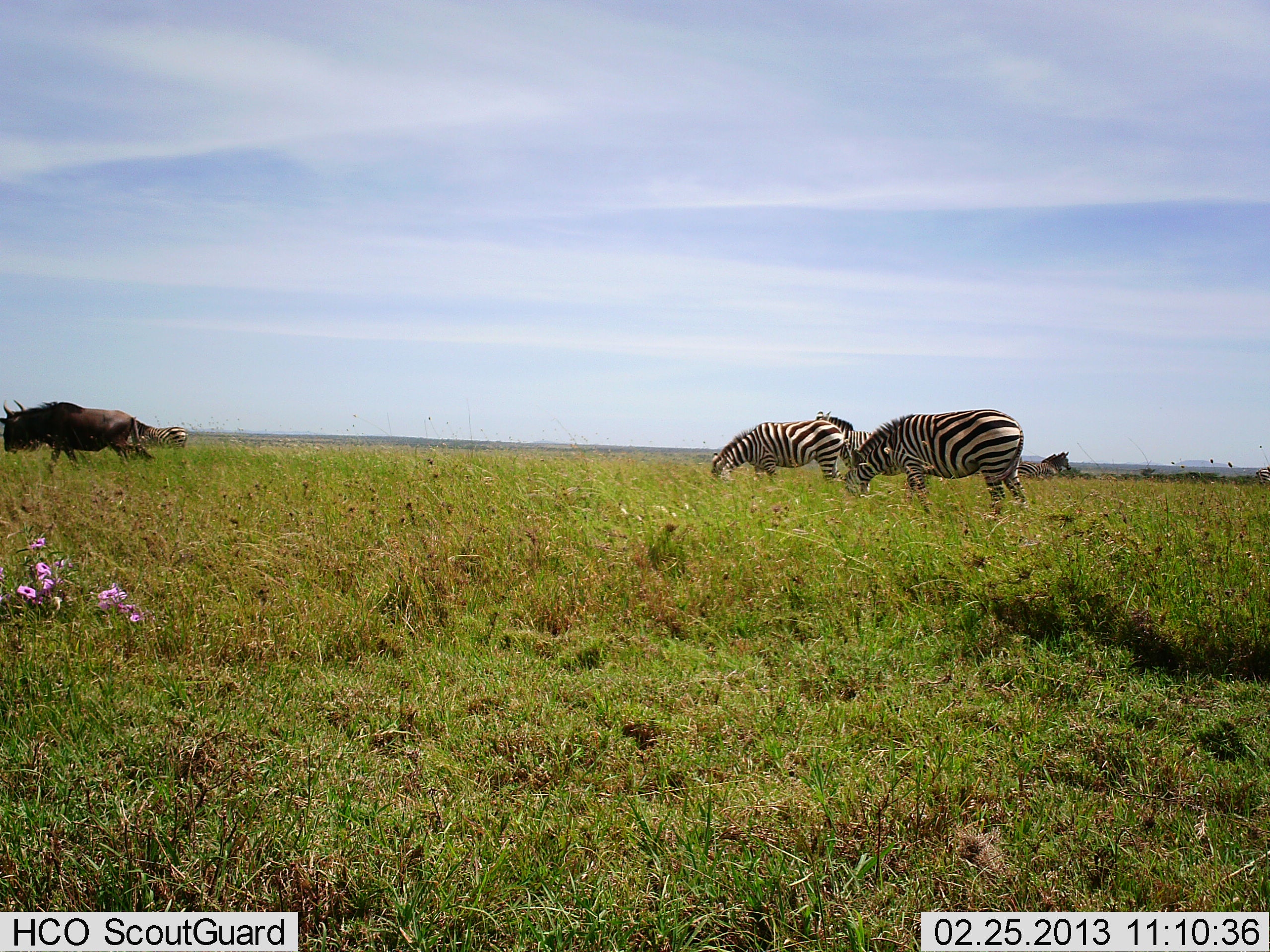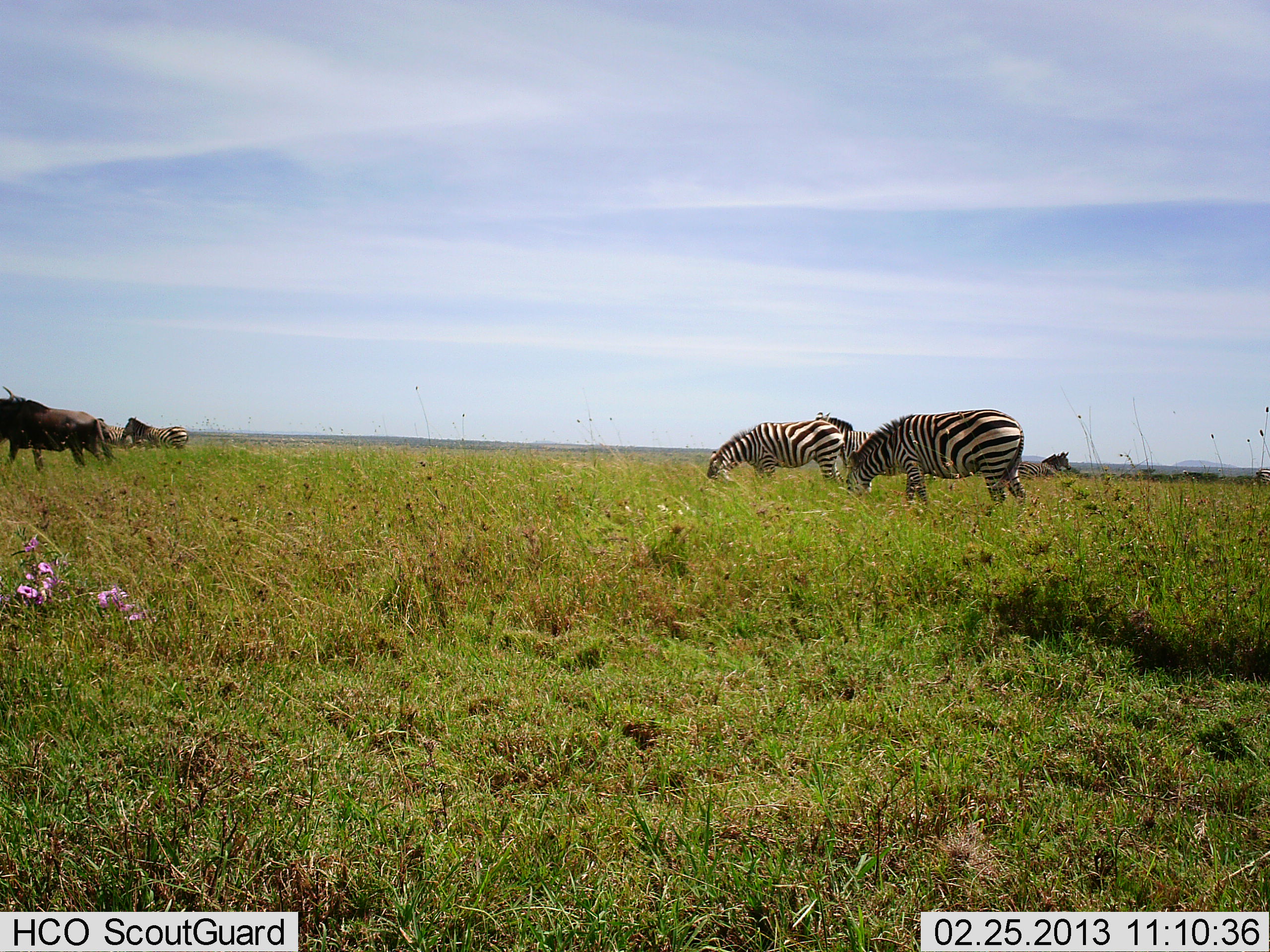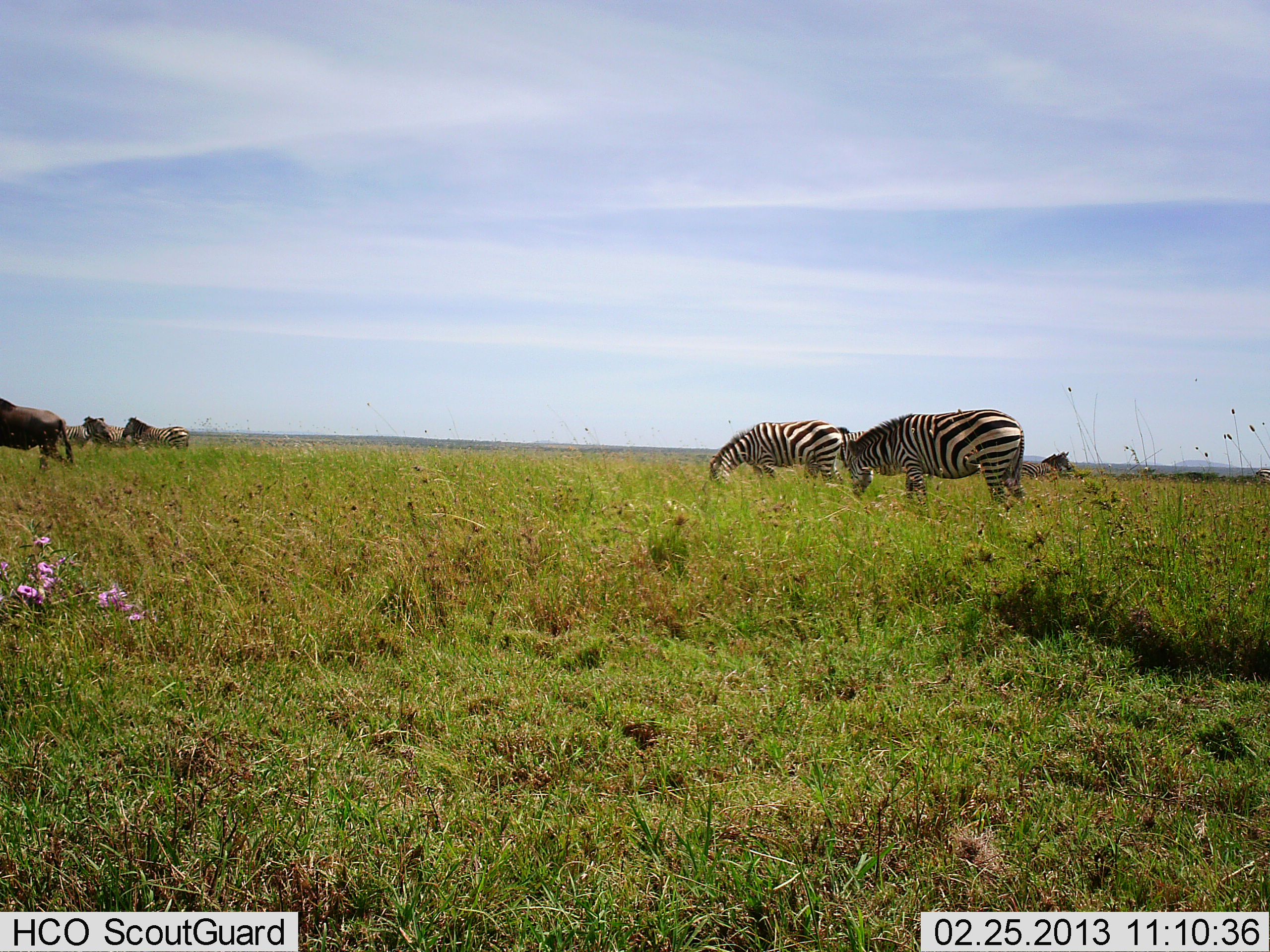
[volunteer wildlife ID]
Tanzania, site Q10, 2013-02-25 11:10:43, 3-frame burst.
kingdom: Animalia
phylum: Chordata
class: Mammalia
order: Artiodactyla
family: Bovidae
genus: Connochaetes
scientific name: Connochaetes taurinus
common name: blue wildebeest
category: wildebeest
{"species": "wildebeest (blue wildebeest) (Connochaetes taurinus)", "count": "1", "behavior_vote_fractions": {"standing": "24%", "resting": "0%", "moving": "90%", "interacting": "0%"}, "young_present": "0%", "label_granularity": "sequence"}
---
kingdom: Animalia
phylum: Chordata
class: Mammalia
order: Perissodactyla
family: Equidae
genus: Equus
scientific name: Equus quagga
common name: plains zebra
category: zebra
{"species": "zebra (plains zebra) (Equus quagga)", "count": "4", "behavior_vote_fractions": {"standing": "39%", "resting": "0%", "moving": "11%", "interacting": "0%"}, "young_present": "0%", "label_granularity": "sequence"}